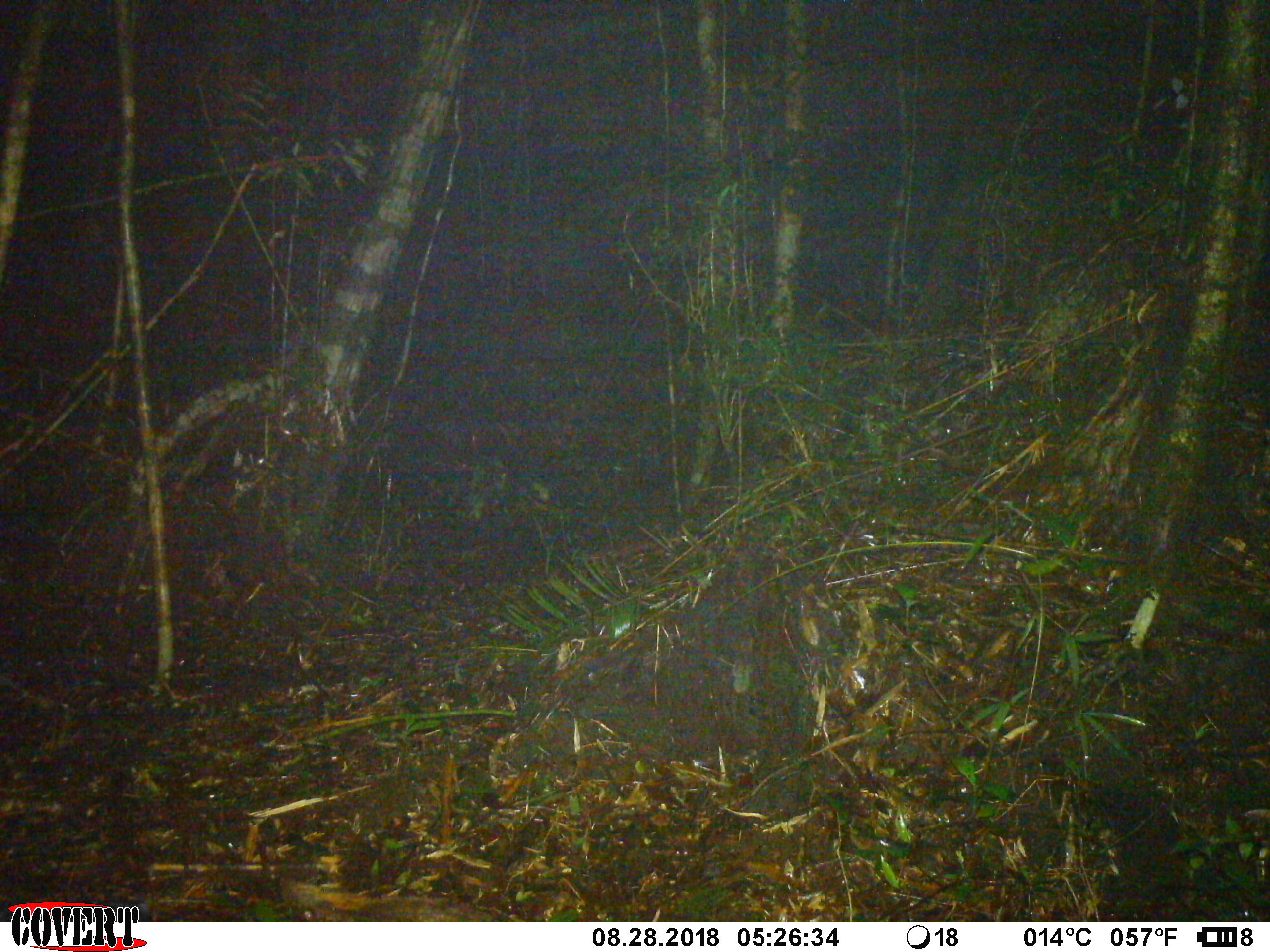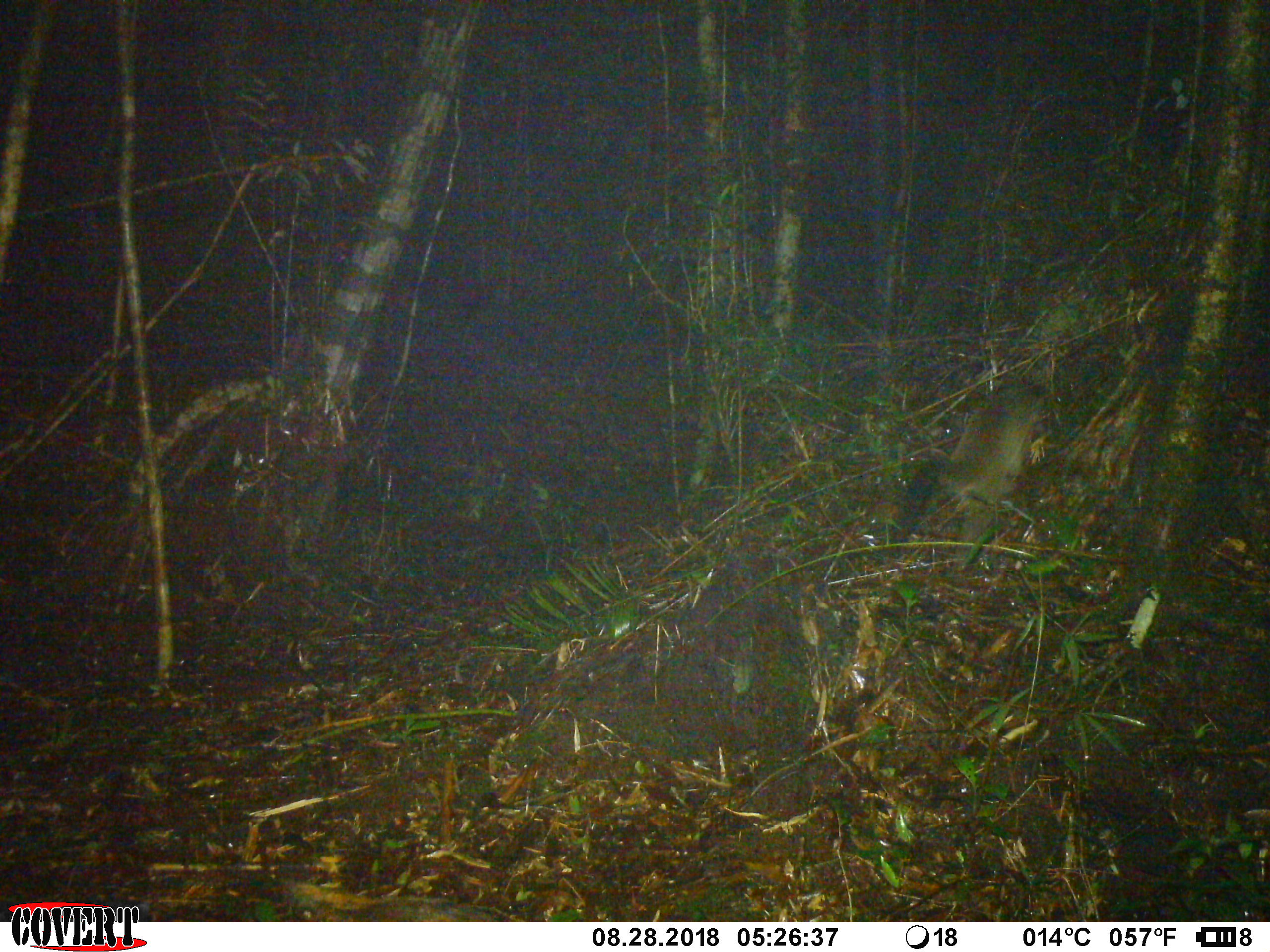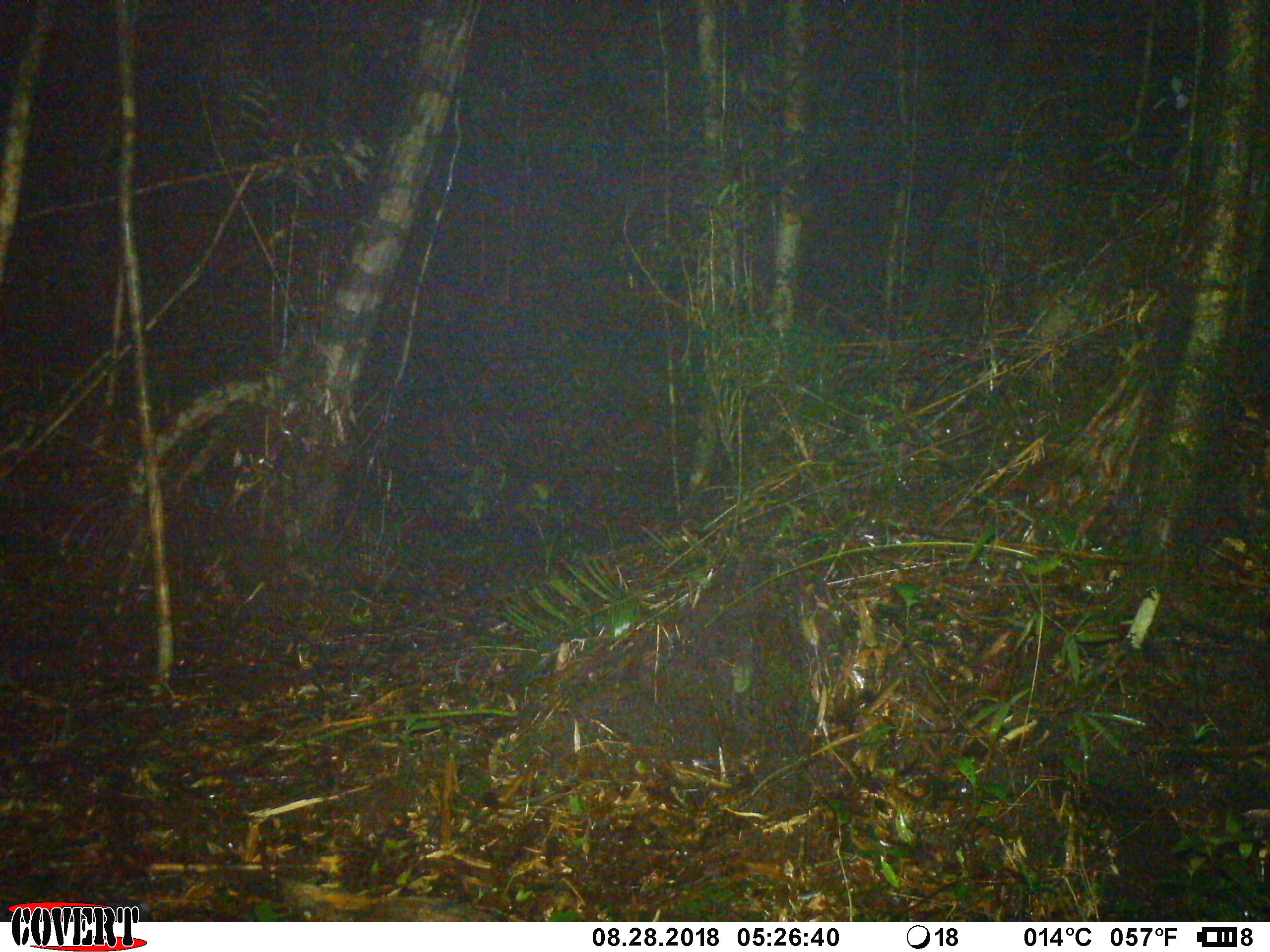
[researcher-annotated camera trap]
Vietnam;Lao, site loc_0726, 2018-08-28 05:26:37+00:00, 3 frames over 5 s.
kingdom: Animalia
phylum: Chordata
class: Mammalia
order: Carnivora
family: Viverridae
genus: Paguma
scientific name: Paguma larvata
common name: masked palm civet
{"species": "masked palm civet (Paguma larvata)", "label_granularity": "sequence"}